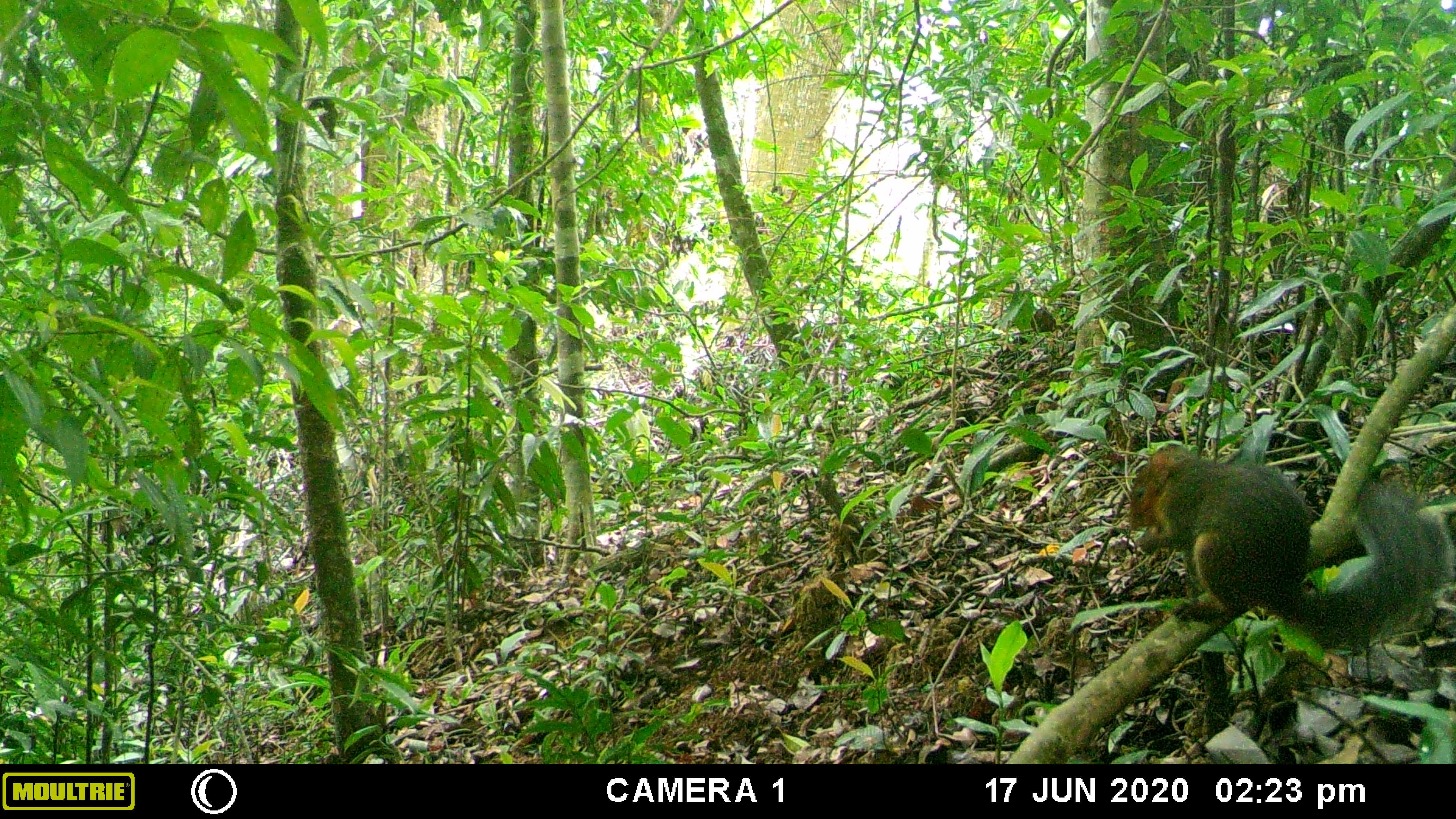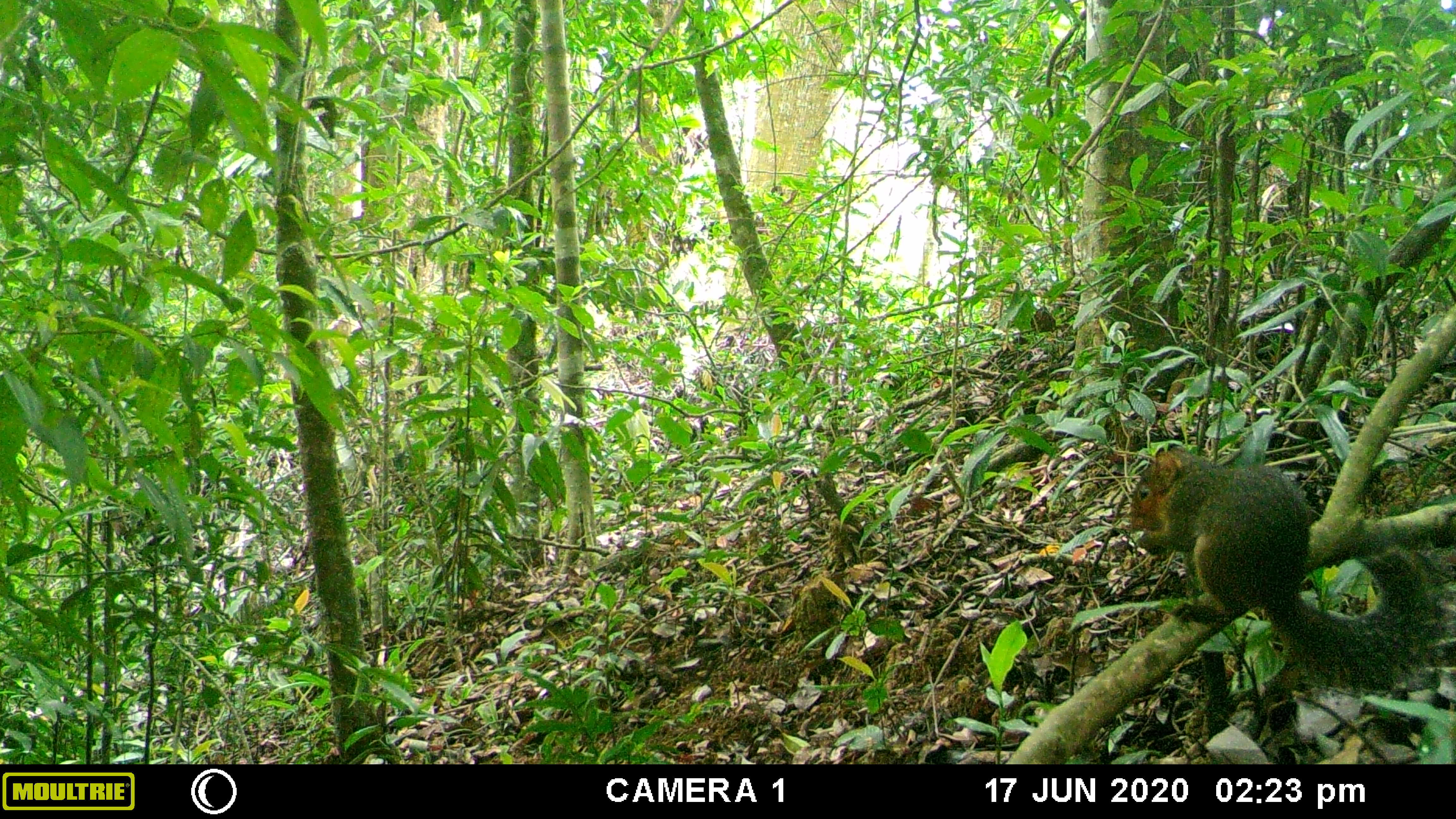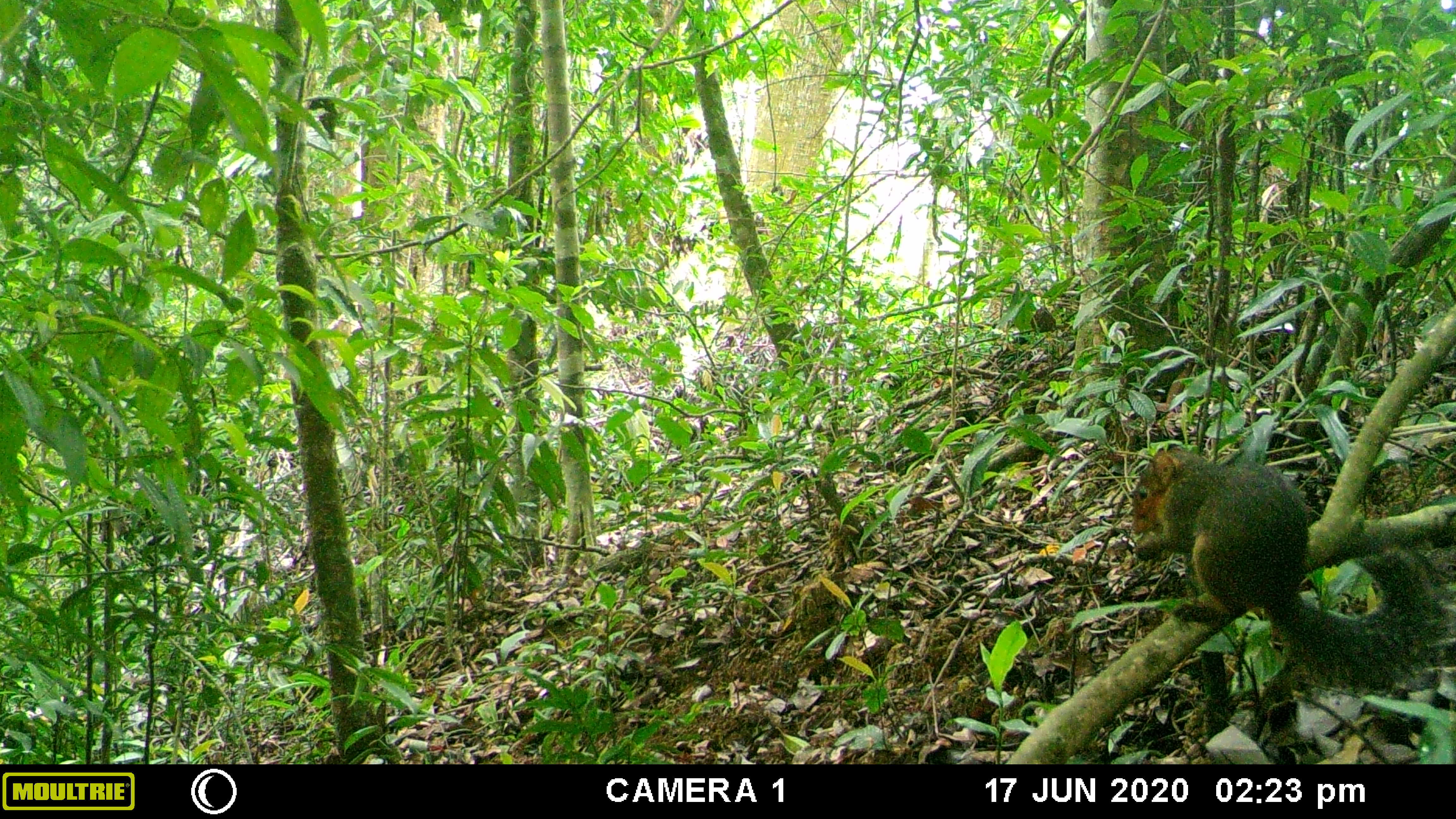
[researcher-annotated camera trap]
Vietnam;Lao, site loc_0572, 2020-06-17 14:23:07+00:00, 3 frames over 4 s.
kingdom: Animalia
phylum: Chordata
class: Mammalia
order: Rodentia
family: Sciuridae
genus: Dremomys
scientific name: Dremomys rufigenis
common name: red-cheeked squirrel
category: red cheeked squirrel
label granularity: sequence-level